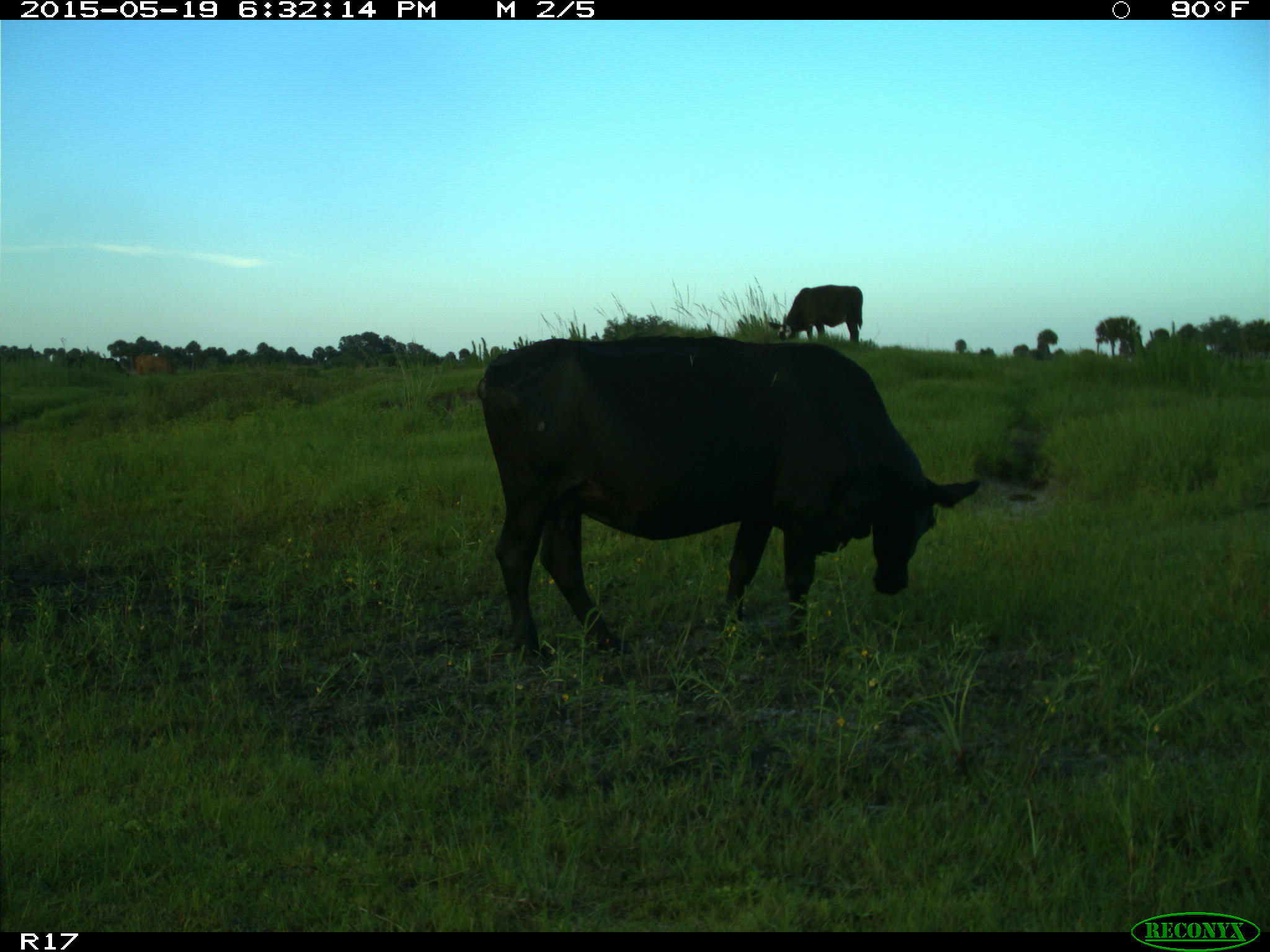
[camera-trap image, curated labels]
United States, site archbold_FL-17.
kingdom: Animalia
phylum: Chordata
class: Mammalia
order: Artiodactyla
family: Bovidae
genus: Bos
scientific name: Bos taurus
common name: domestic cow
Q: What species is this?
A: Bos taurus (domestic cow).